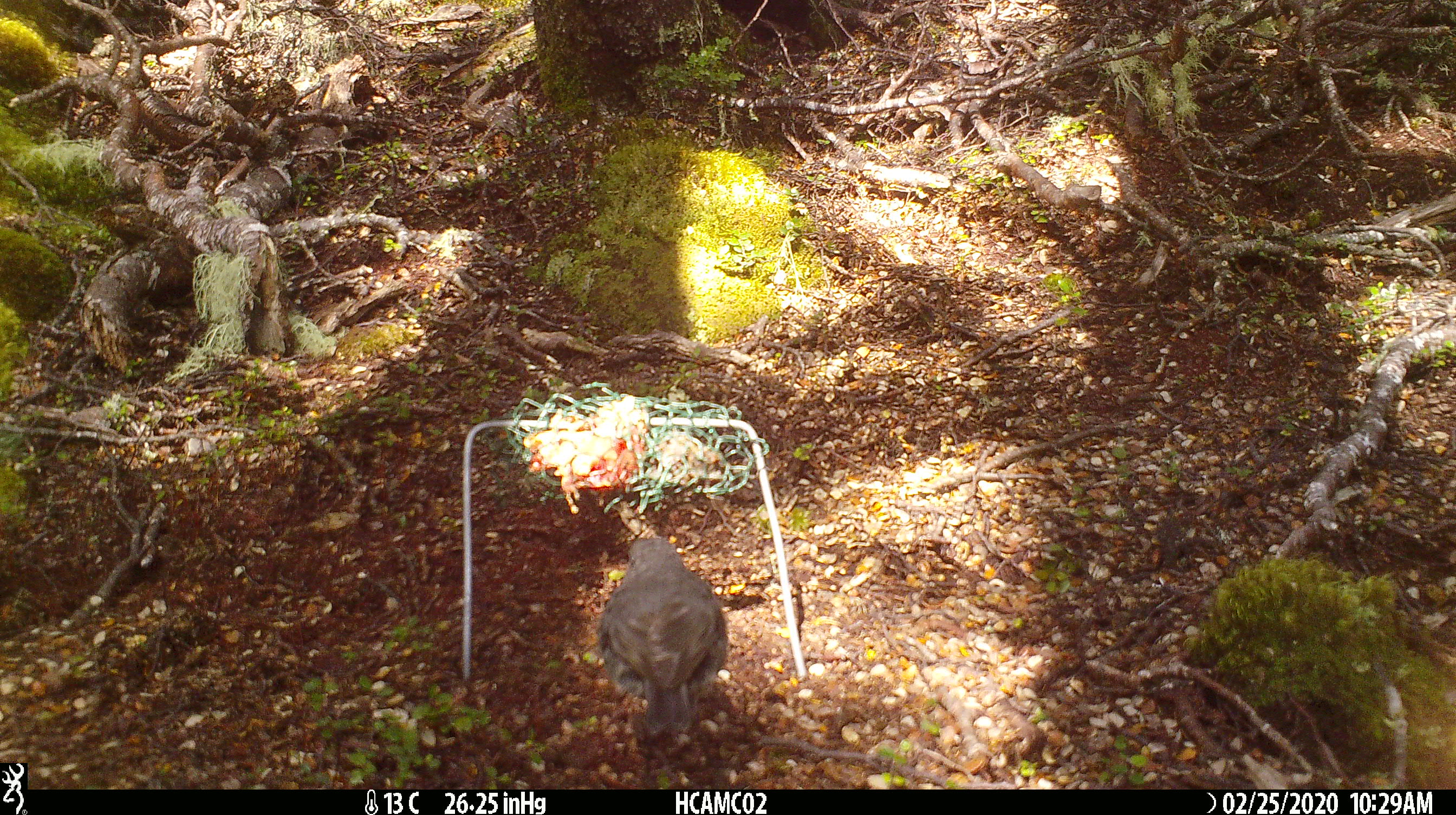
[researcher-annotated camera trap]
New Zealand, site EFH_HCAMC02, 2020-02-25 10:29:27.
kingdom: Animalia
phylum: Chordata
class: Aves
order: Passeriformes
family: Petroicidae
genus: Petroica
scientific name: Petroica australis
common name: new zealand robin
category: robin